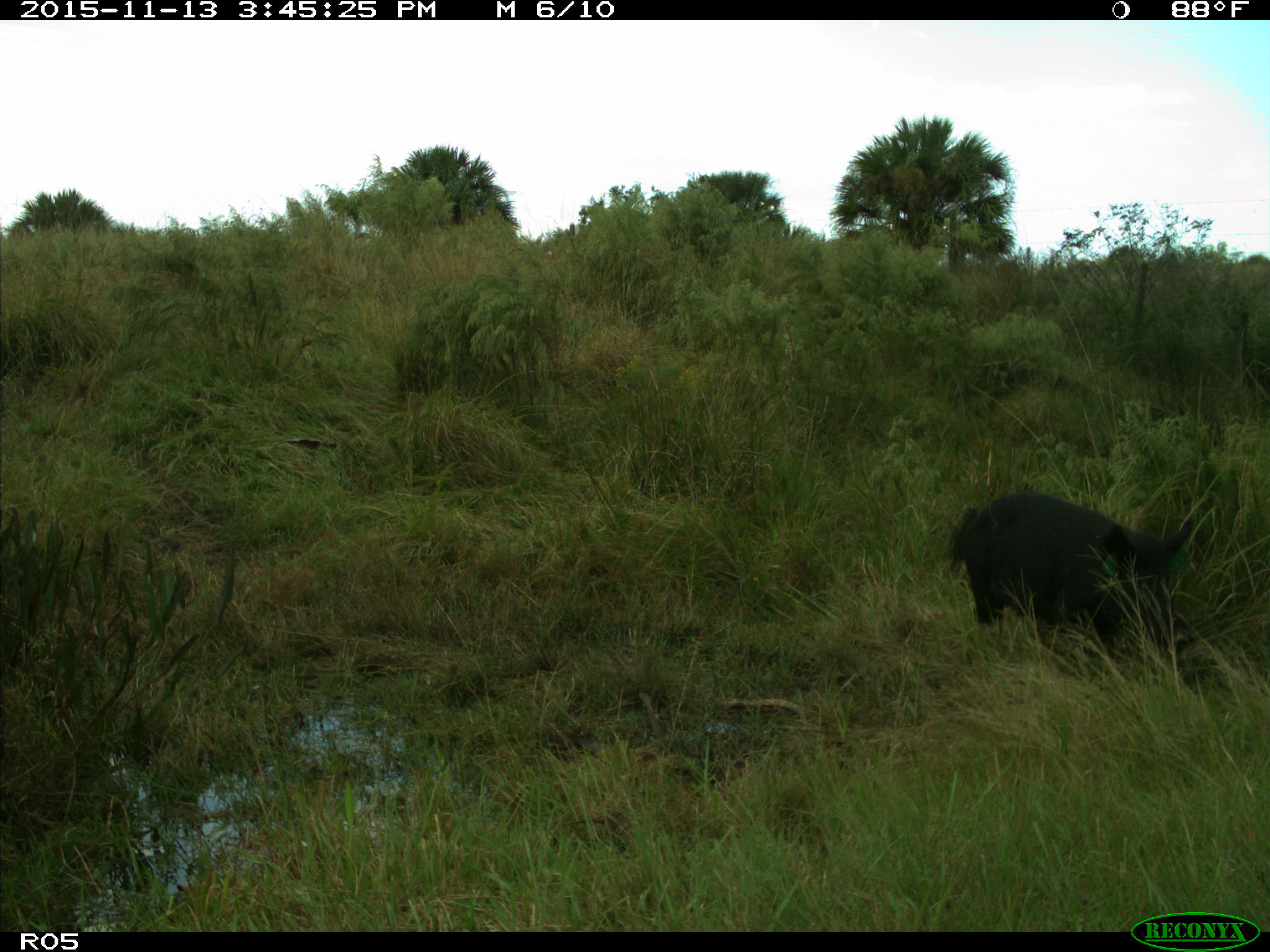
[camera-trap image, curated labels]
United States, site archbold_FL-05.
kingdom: Animalia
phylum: Chordata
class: Mammalia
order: Artiodactyla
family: Suidae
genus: Sus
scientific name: Sus scrofa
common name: wild boar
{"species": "Sus scrofa (wild boar)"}